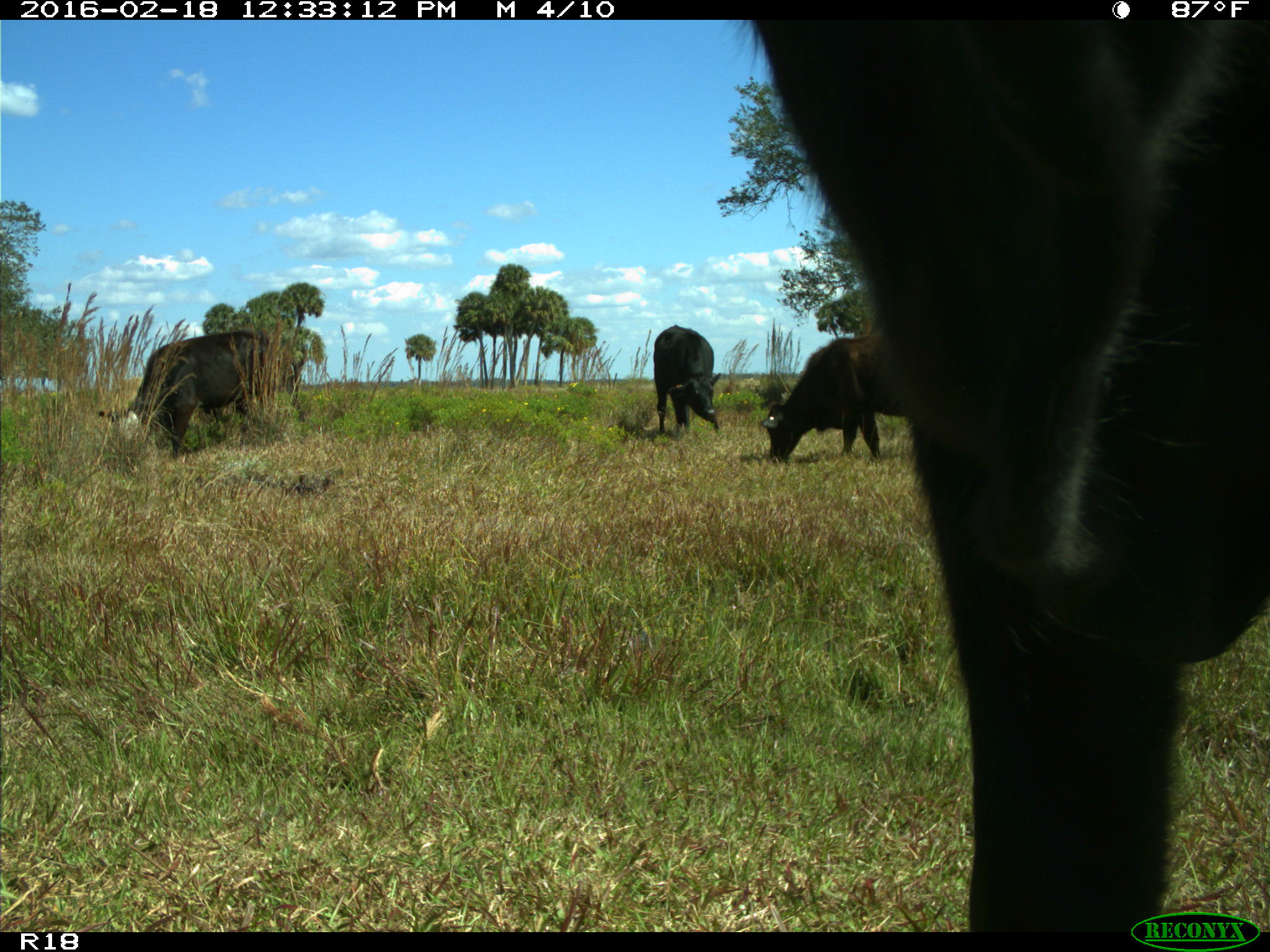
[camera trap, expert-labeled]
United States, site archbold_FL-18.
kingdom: Animalia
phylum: Chordata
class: Mammalia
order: Artiodactyla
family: Bovidae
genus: Bos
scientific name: Bos taurus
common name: domestic cow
Bos taurus (domestic cow).